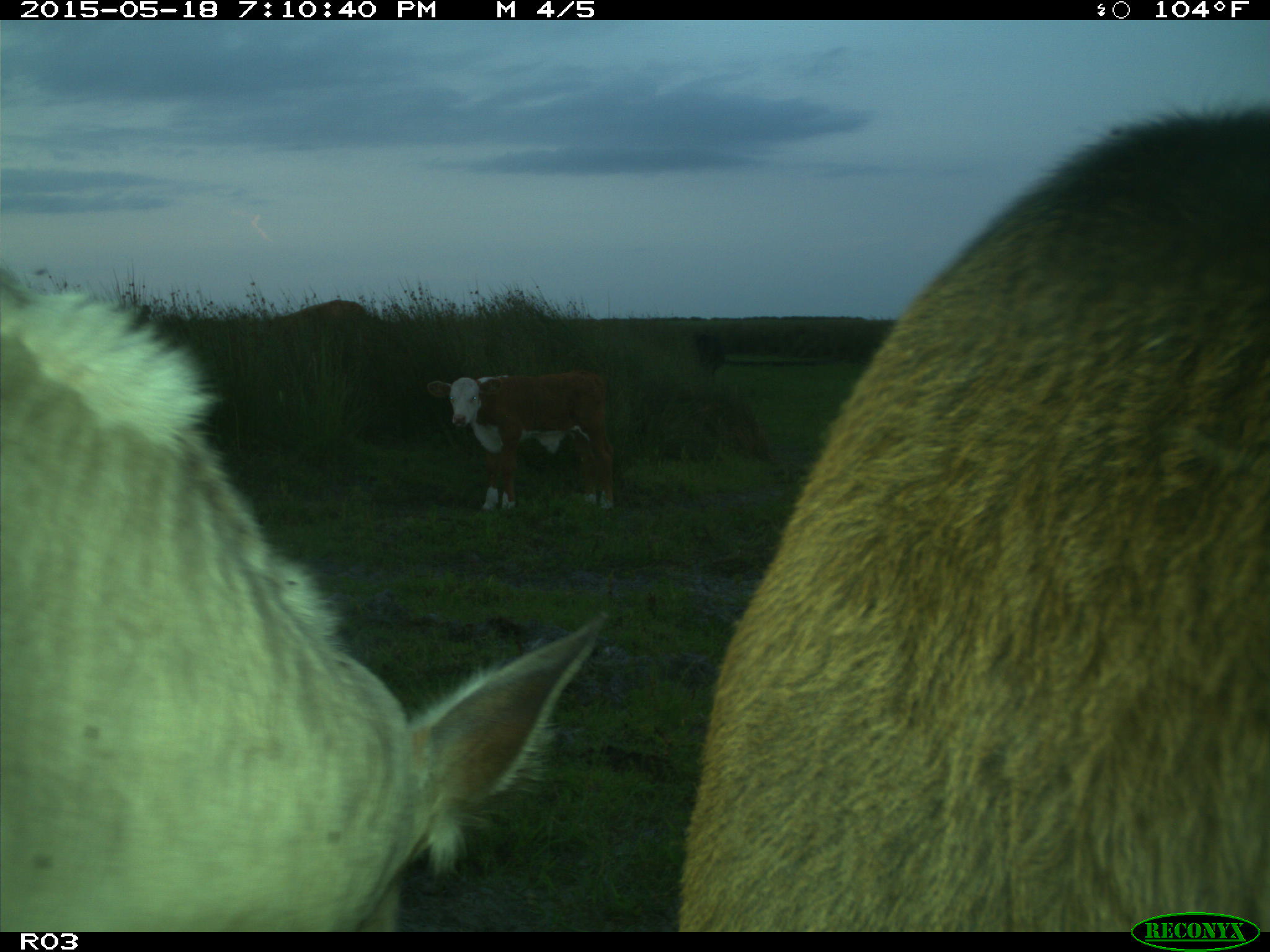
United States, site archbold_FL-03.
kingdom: Animalia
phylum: Chordata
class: Mammalia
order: Artiodactyla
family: Bovidae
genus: Bos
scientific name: Bos taurus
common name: domestic cow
Bos taurus (domestic cow).